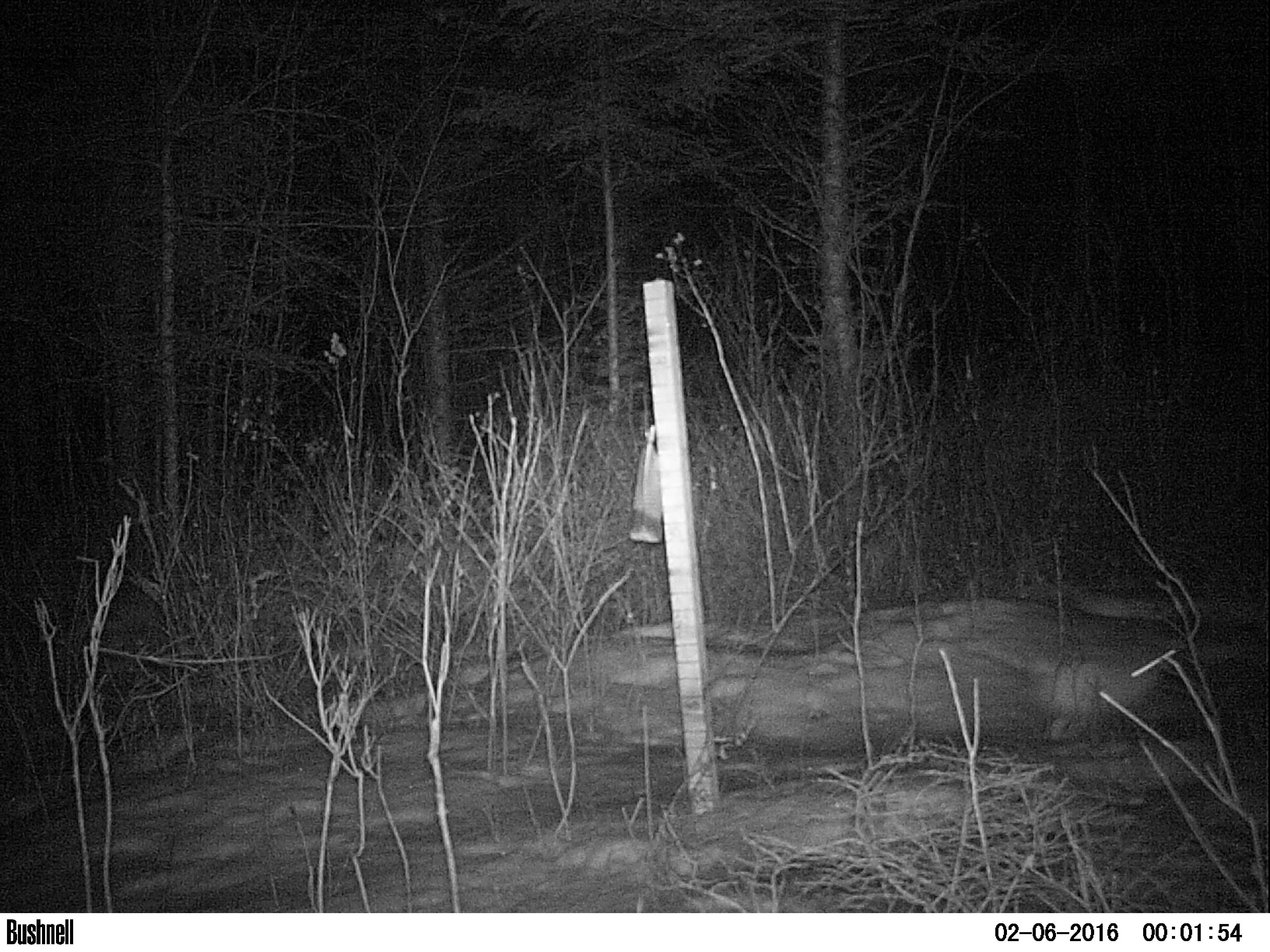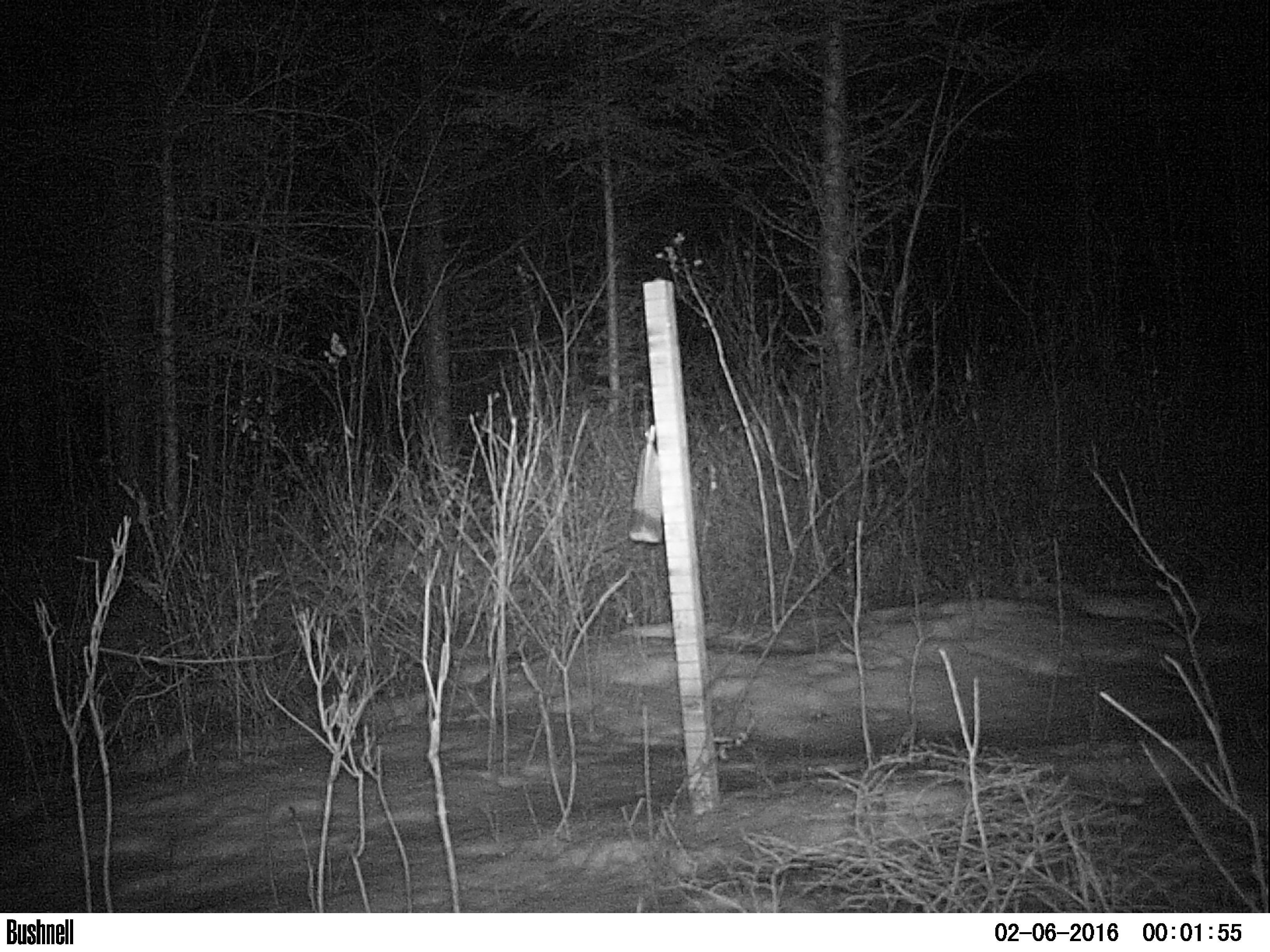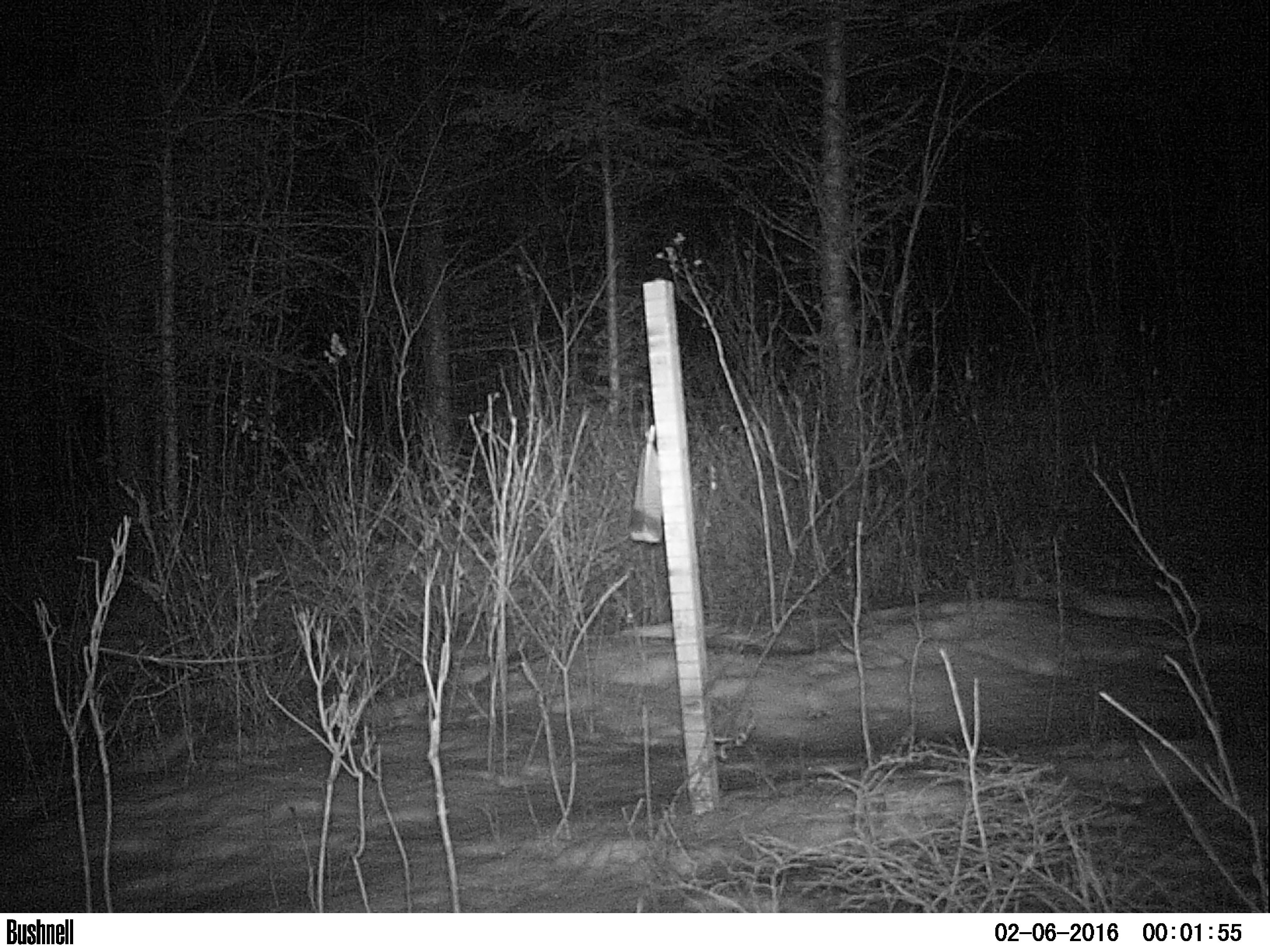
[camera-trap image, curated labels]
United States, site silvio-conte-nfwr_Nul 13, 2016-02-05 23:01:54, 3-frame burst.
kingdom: Animalia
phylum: Chordata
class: Mammalia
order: Lagomorpha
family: Leporidae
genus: Lepus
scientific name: Lepus americanus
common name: snowshoe hare